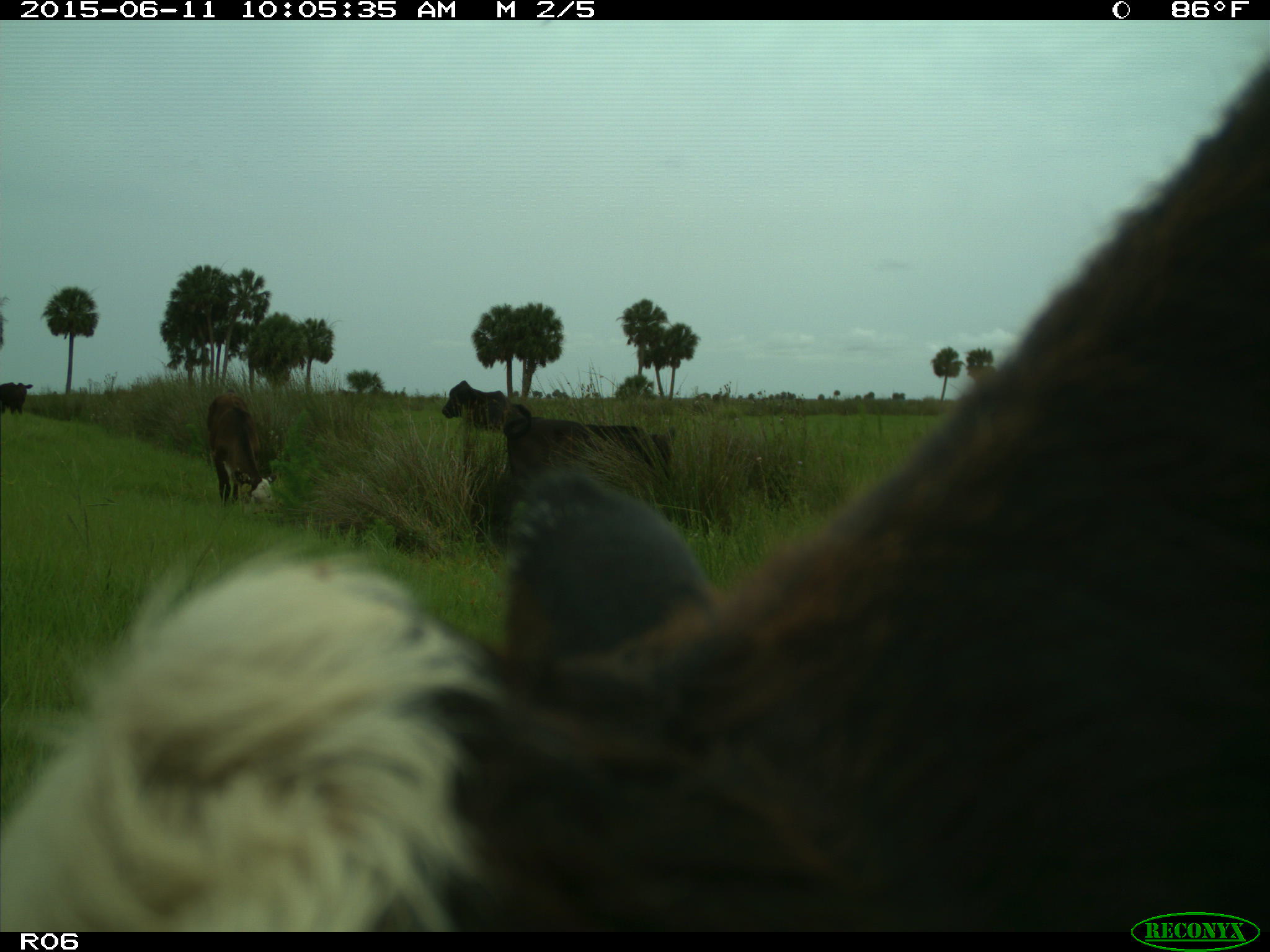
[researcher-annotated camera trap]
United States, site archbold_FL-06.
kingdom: Animalia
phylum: Chordata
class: Mammalia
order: Artiodactyla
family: Bovidae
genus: Bos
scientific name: Bos taurus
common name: domestic cow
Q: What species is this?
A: Bos taurus (domestic cow).